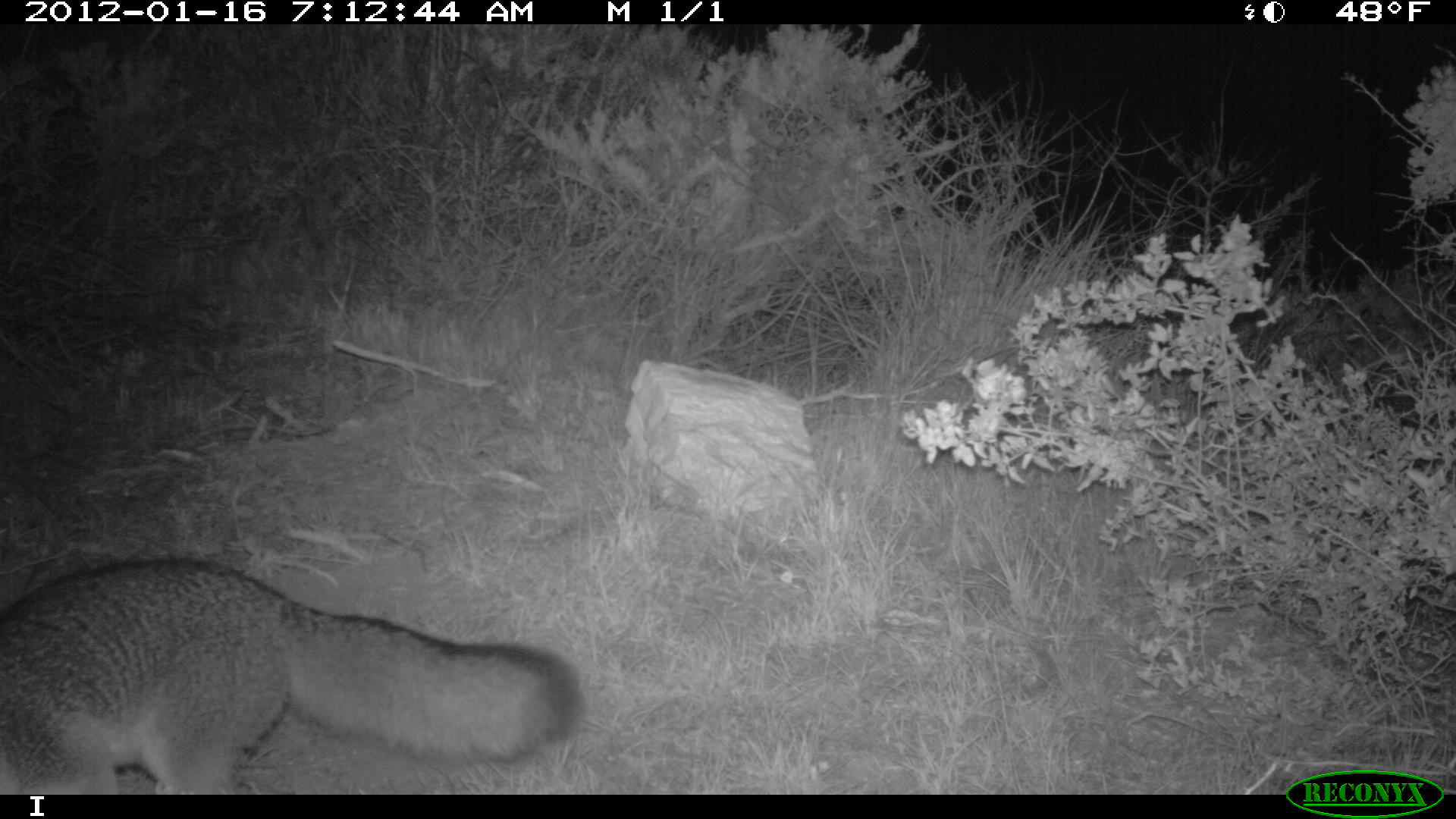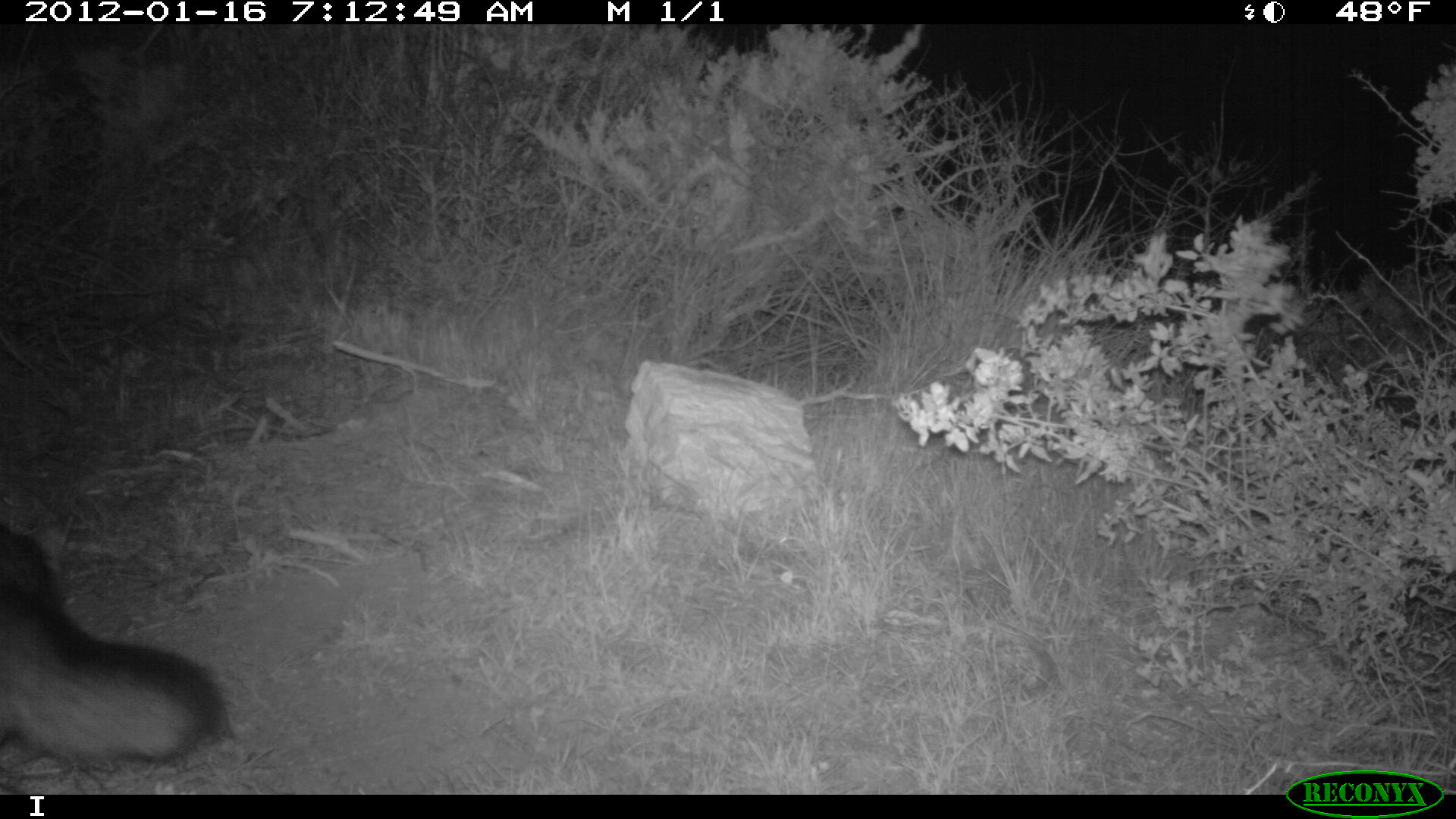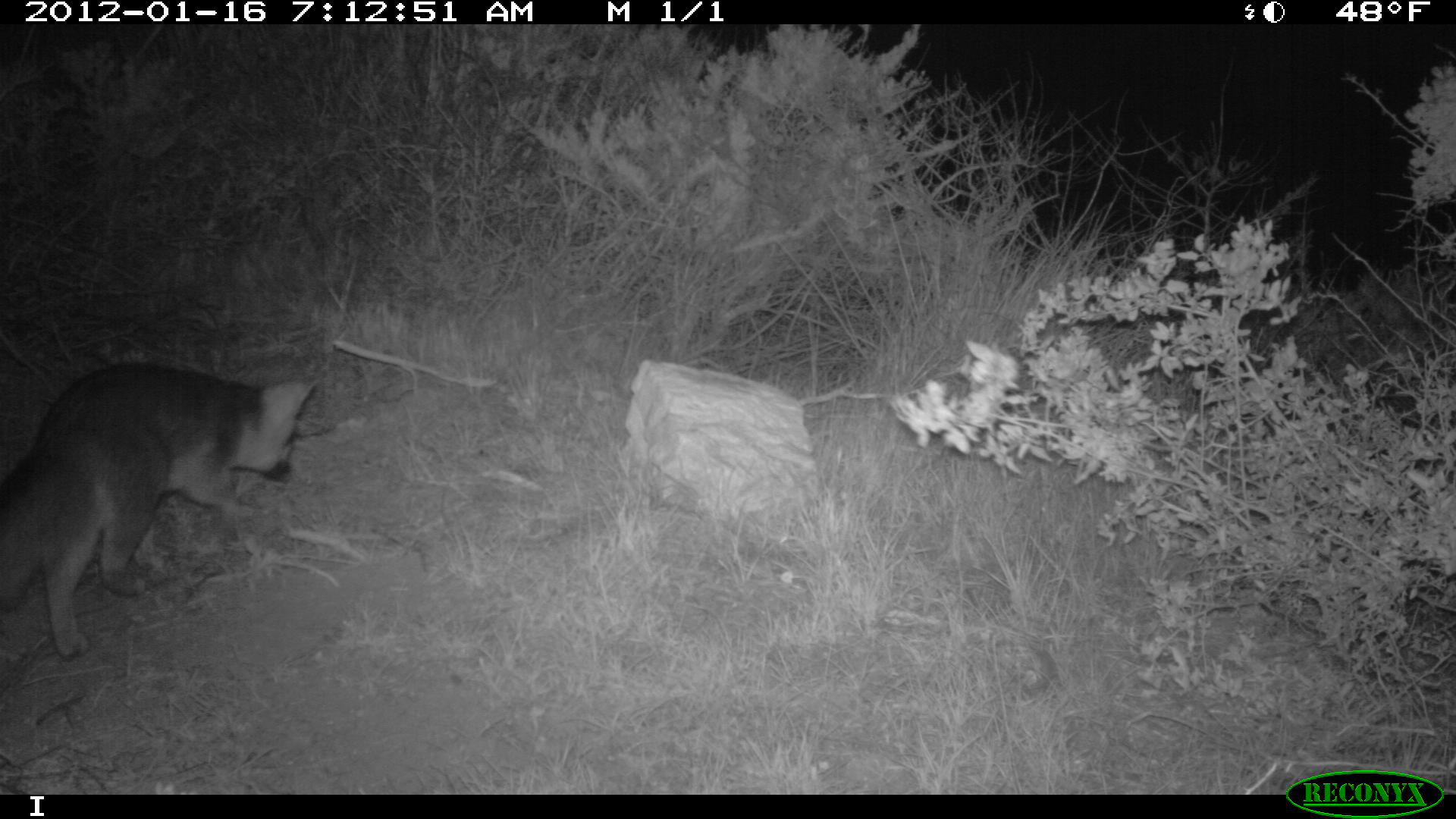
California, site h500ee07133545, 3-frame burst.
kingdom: Animalia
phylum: Chordata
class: Mammalia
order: Carnivora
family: Canidae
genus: Urocyon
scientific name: Urocyon littoralis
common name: island fox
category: fox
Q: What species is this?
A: Fox (island fox) (Urocyon littoralis).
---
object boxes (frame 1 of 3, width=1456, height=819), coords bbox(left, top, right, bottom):
fox: bbox(0, 557, 578, 793)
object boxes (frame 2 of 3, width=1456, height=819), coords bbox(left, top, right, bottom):
fox: bbox(0, 514, 221, 763)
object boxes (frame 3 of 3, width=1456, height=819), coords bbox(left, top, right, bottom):
fox: bbox(0, 361, 320, 657)